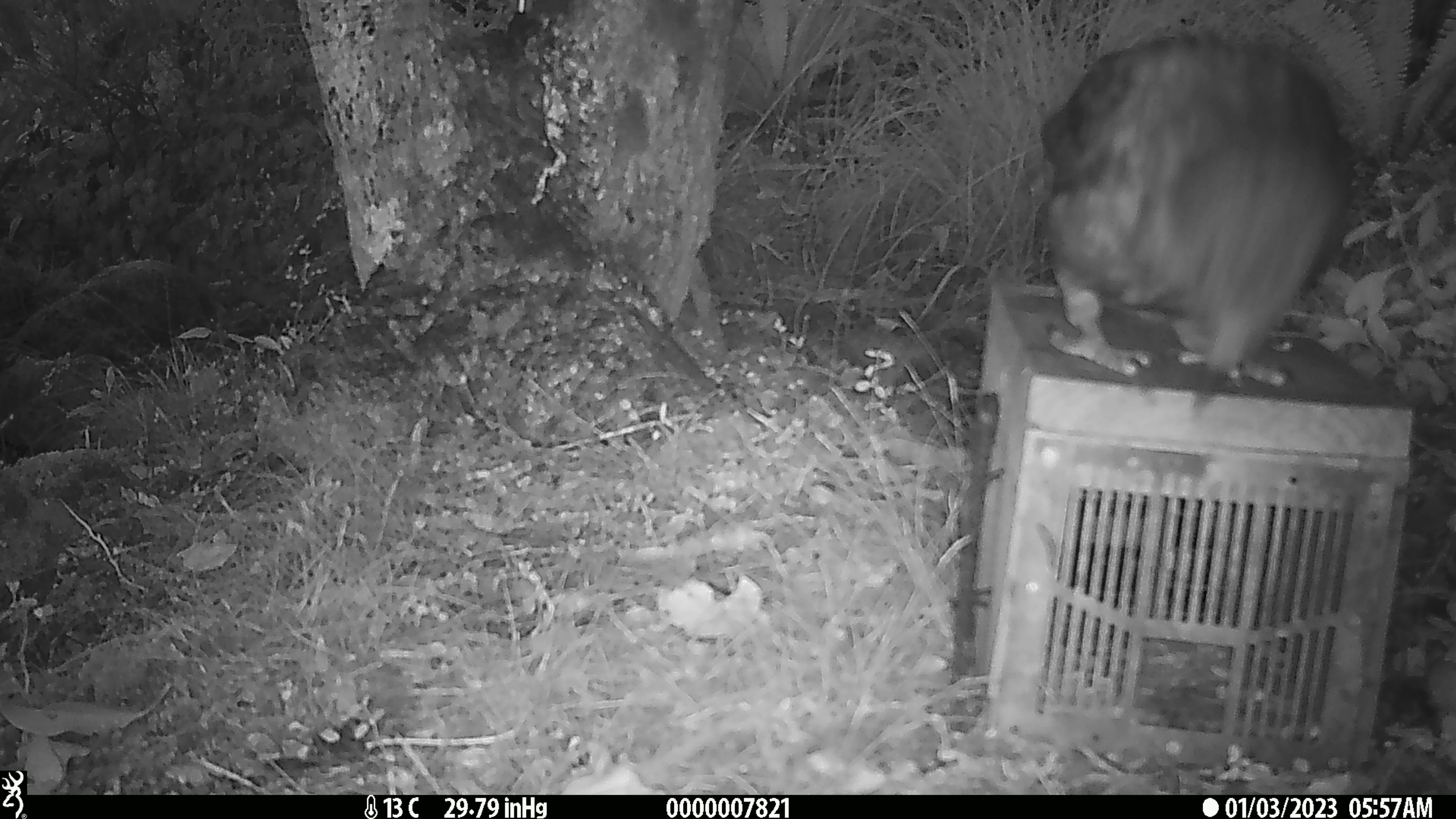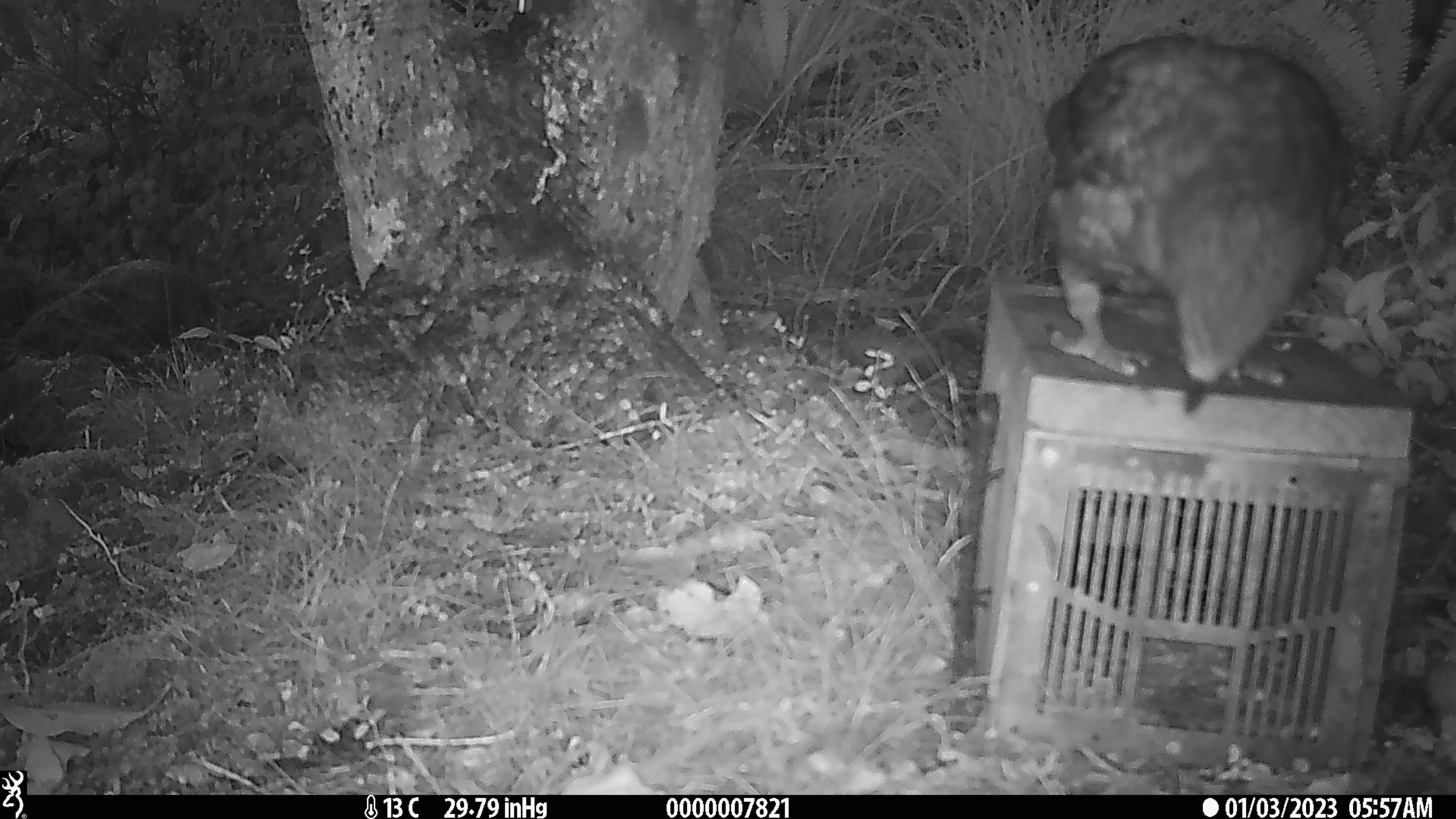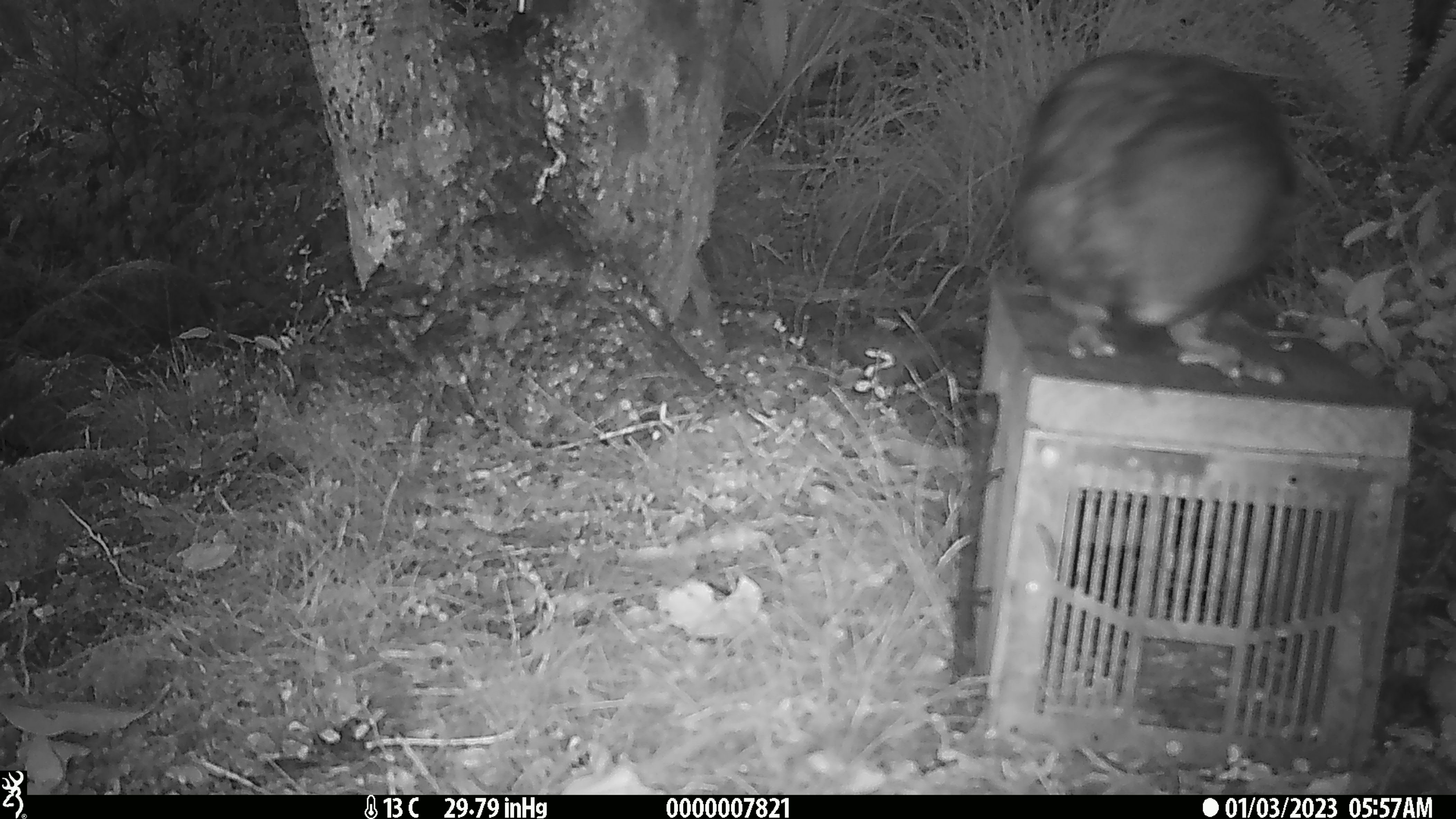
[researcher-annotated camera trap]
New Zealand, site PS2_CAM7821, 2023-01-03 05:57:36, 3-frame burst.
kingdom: Animalia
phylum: Chordata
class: Aves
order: Psittaciformes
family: Strigopidae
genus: Nestor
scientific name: Nestor notabilis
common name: kea